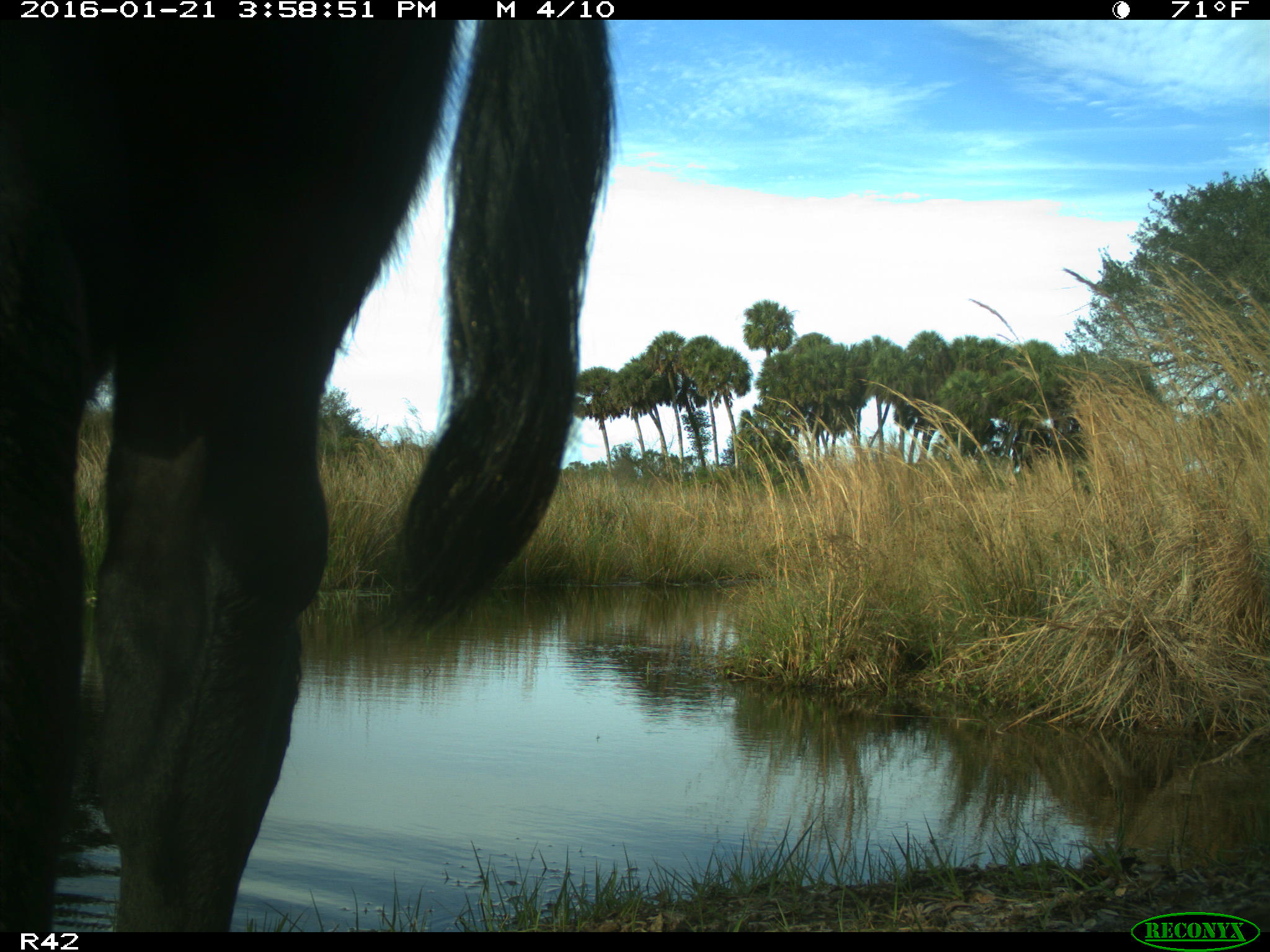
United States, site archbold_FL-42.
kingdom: Animalia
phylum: Chordata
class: Mammalia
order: Artiodactyla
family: Bovidae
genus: Bos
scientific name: Bos taurus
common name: domestic cow